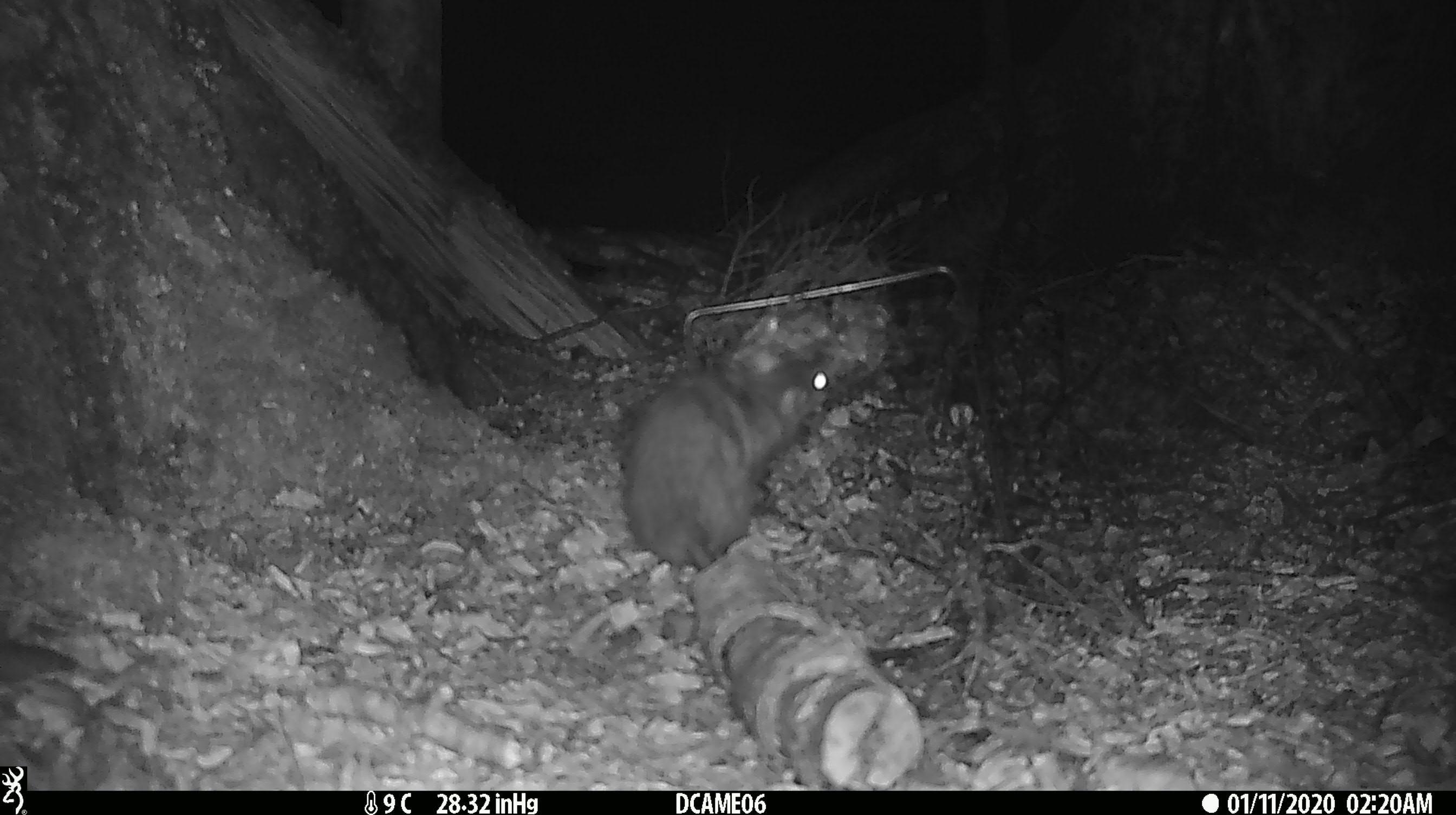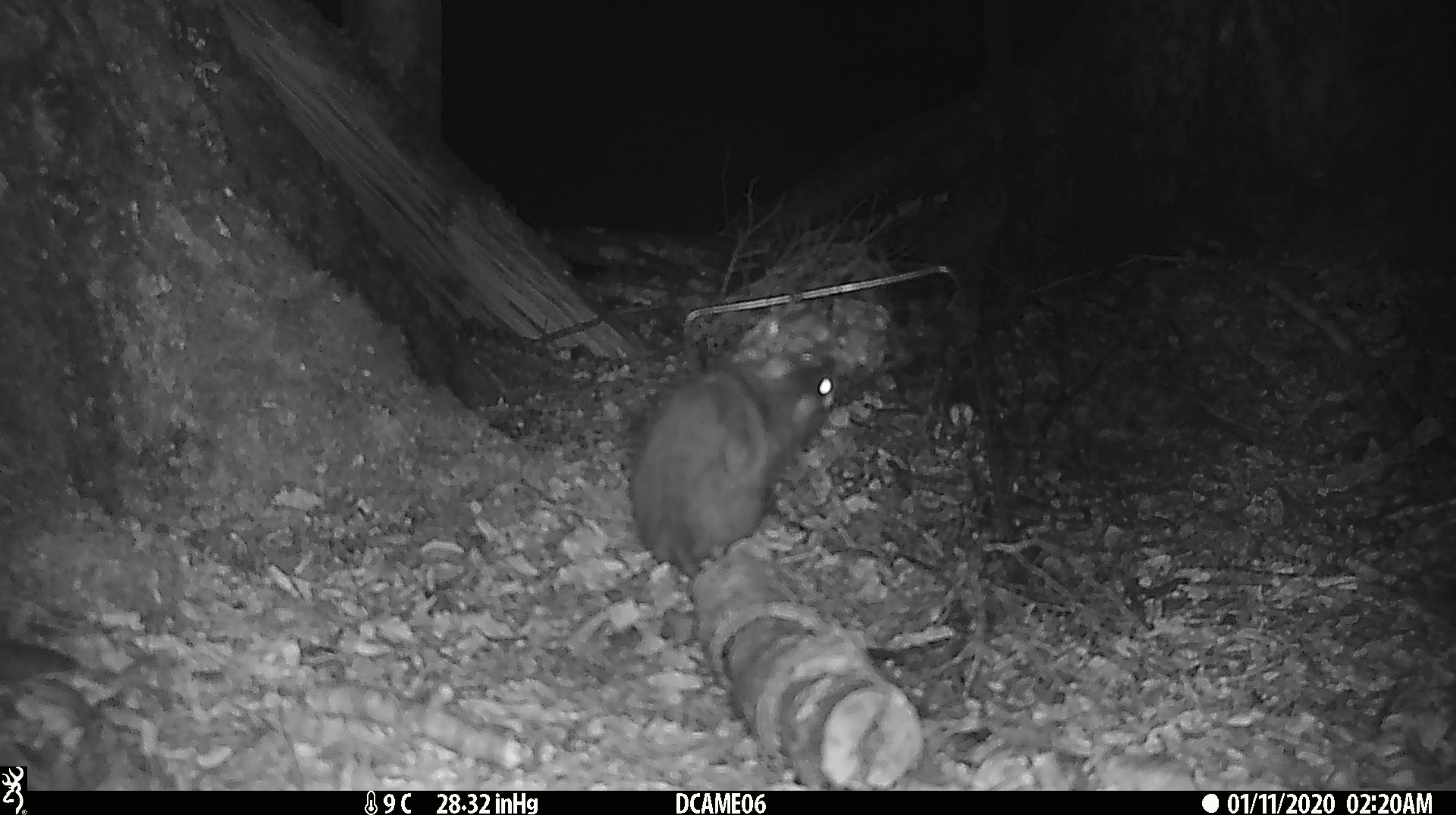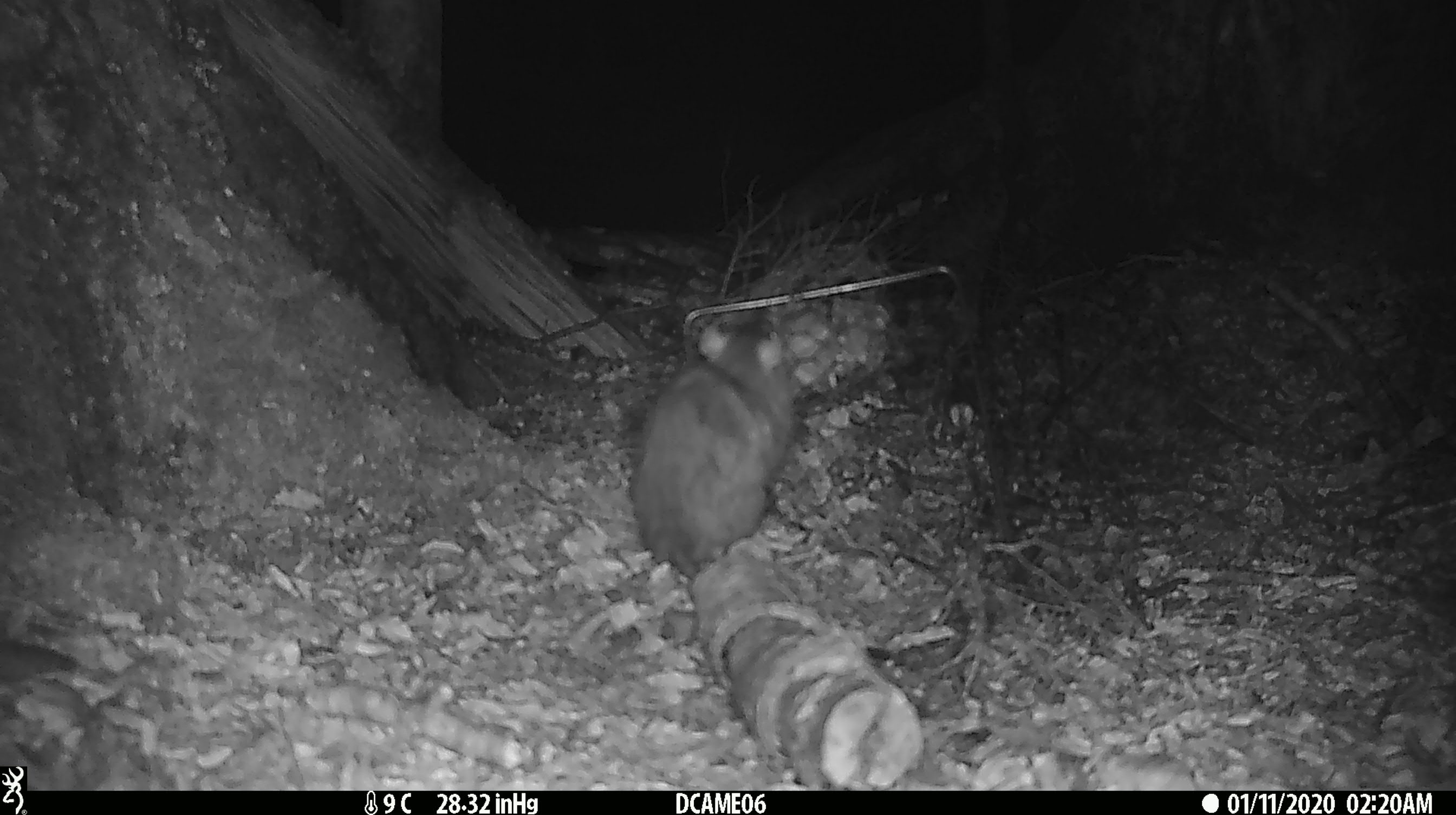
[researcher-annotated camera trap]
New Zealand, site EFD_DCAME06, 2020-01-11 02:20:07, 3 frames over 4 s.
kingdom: Animalia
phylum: Chordata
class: Mammalia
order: Rodentia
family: Muridae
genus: Rattus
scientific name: Rattus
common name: rat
Rat (Rattus).